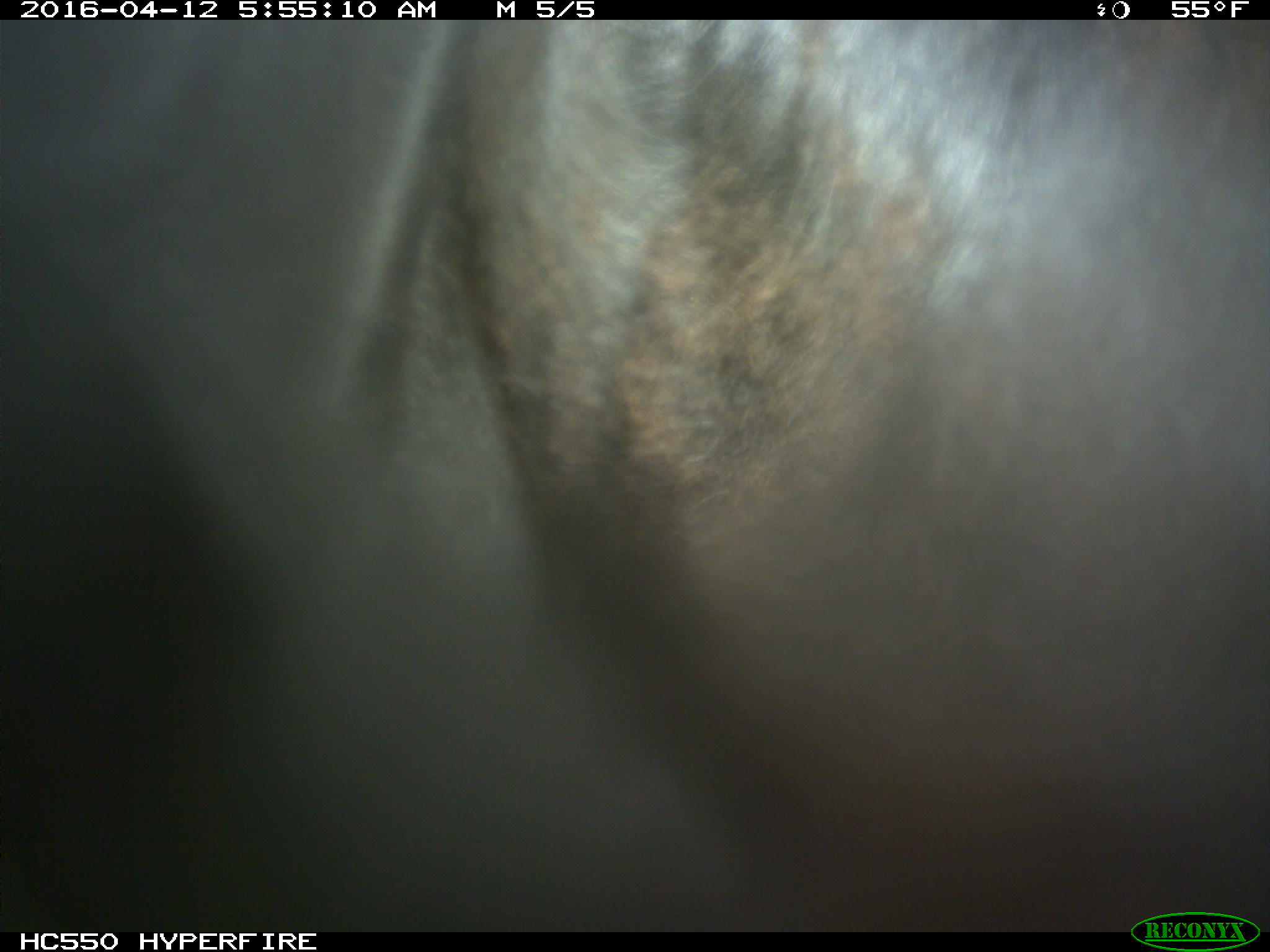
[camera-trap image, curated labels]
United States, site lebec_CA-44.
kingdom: Animalia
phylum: Chordata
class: Mammalia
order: Artiodactyla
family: Bovidae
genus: Bos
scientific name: Bos taurus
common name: domestic cow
Bos taurus (domestic cow).